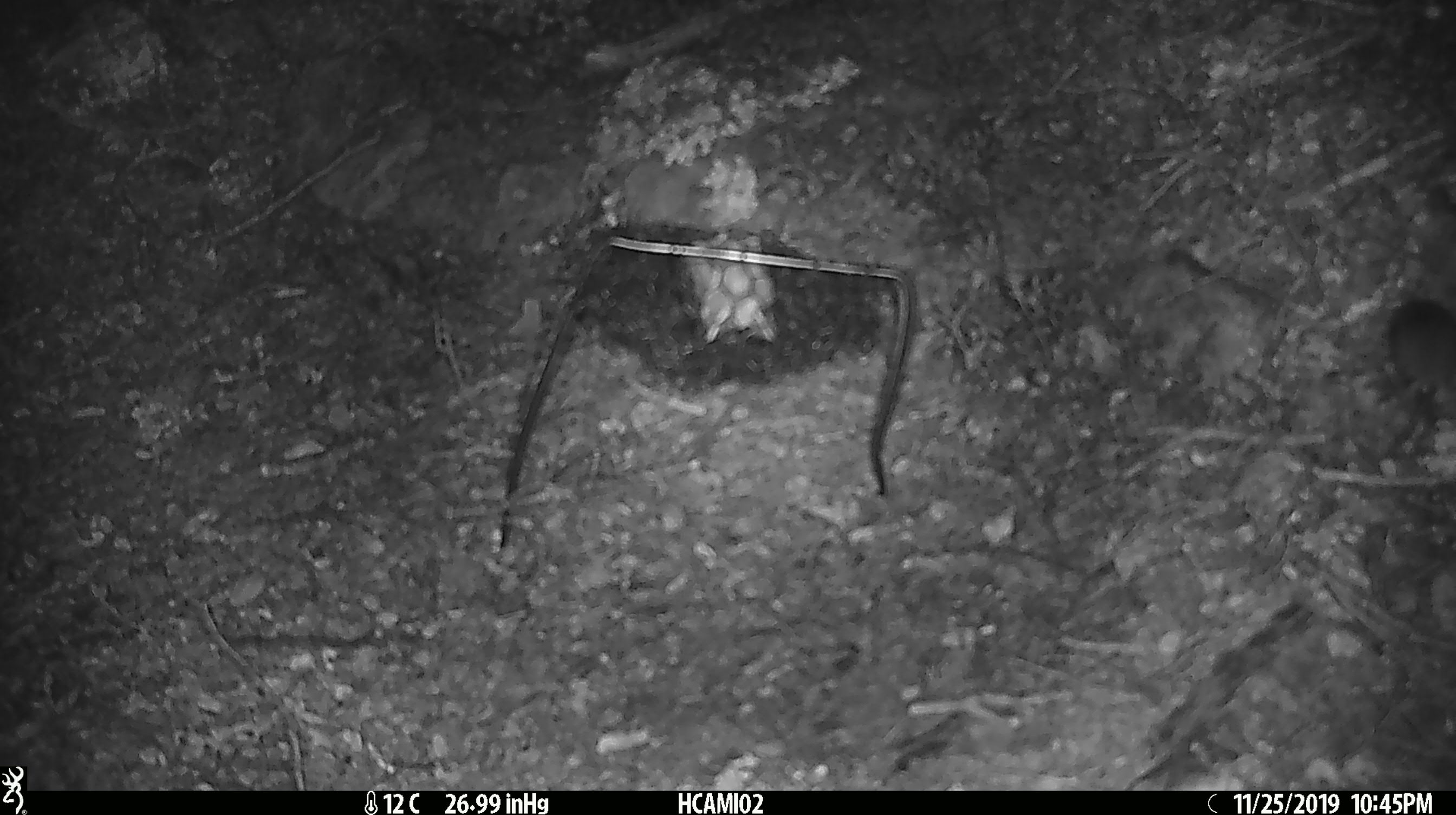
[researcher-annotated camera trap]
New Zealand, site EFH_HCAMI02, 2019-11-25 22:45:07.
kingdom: Animalia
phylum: Chordata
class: Mammalia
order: Rodentia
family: Muridae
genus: Mus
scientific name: Mus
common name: mouse